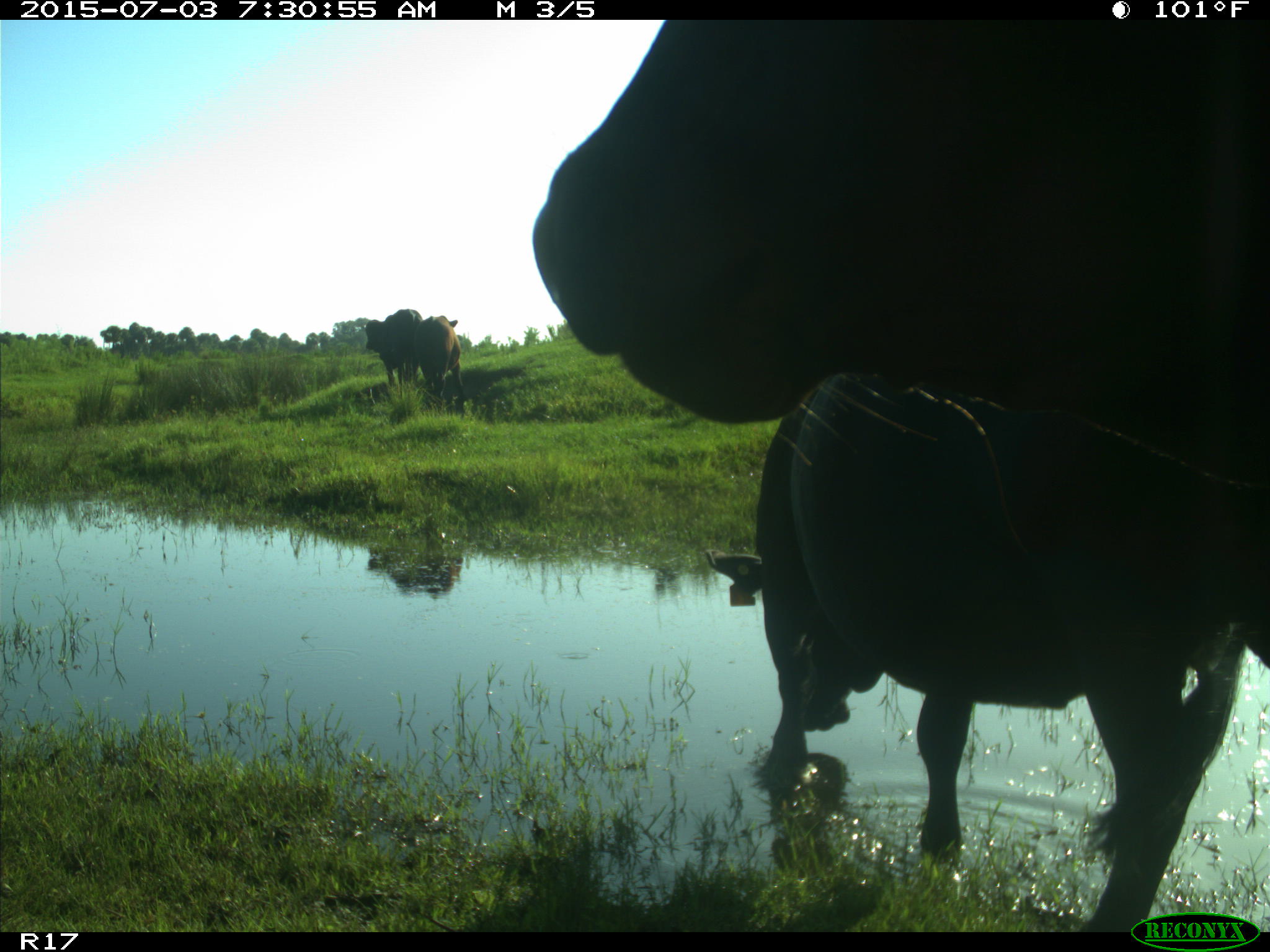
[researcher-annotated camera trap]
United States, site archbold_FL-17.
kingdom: Animalia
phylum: Chordata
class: Mammalia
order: Artiodactyla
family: Bovidae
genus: Bos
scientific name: Bos taurus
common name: domestic cow